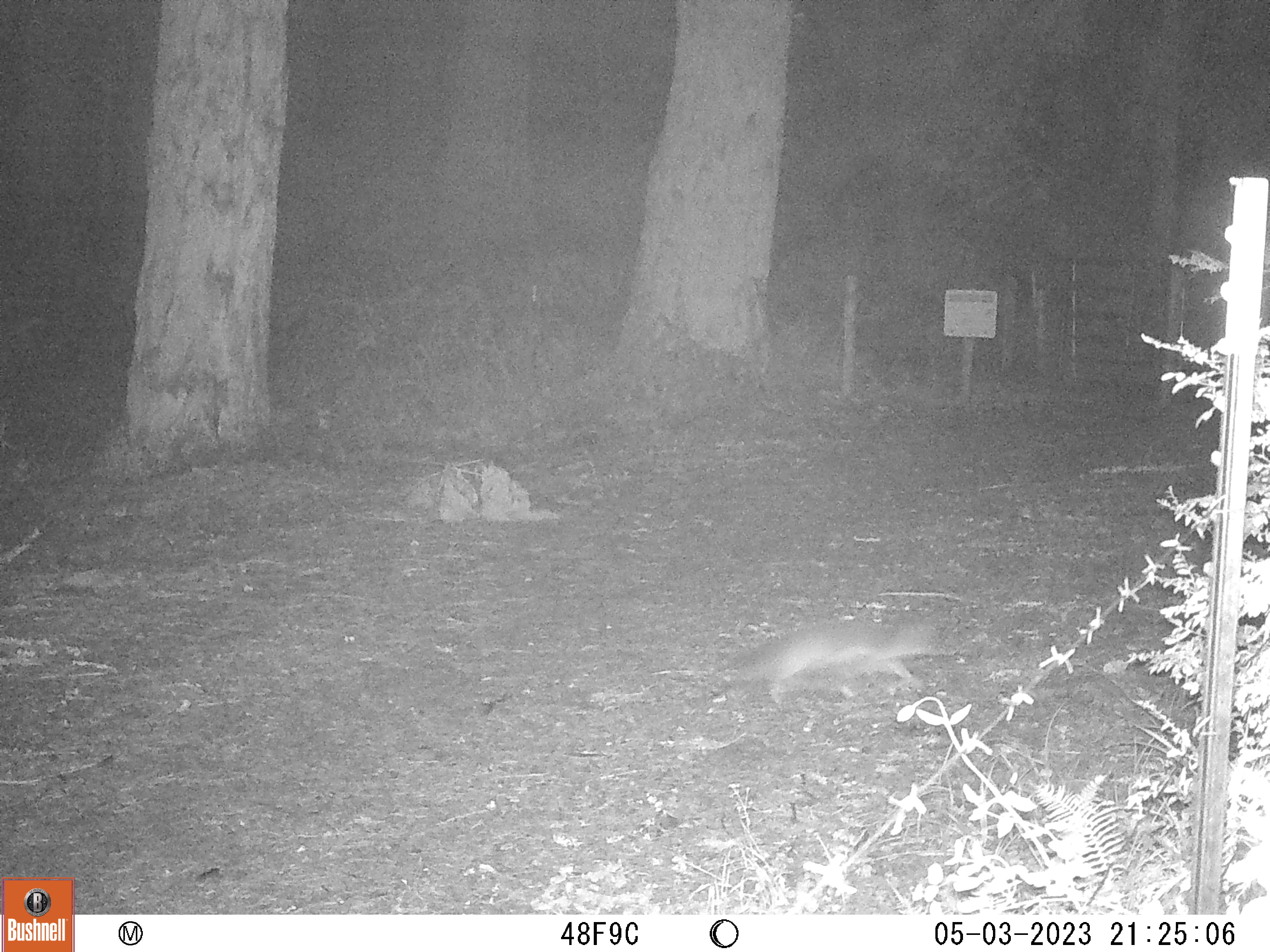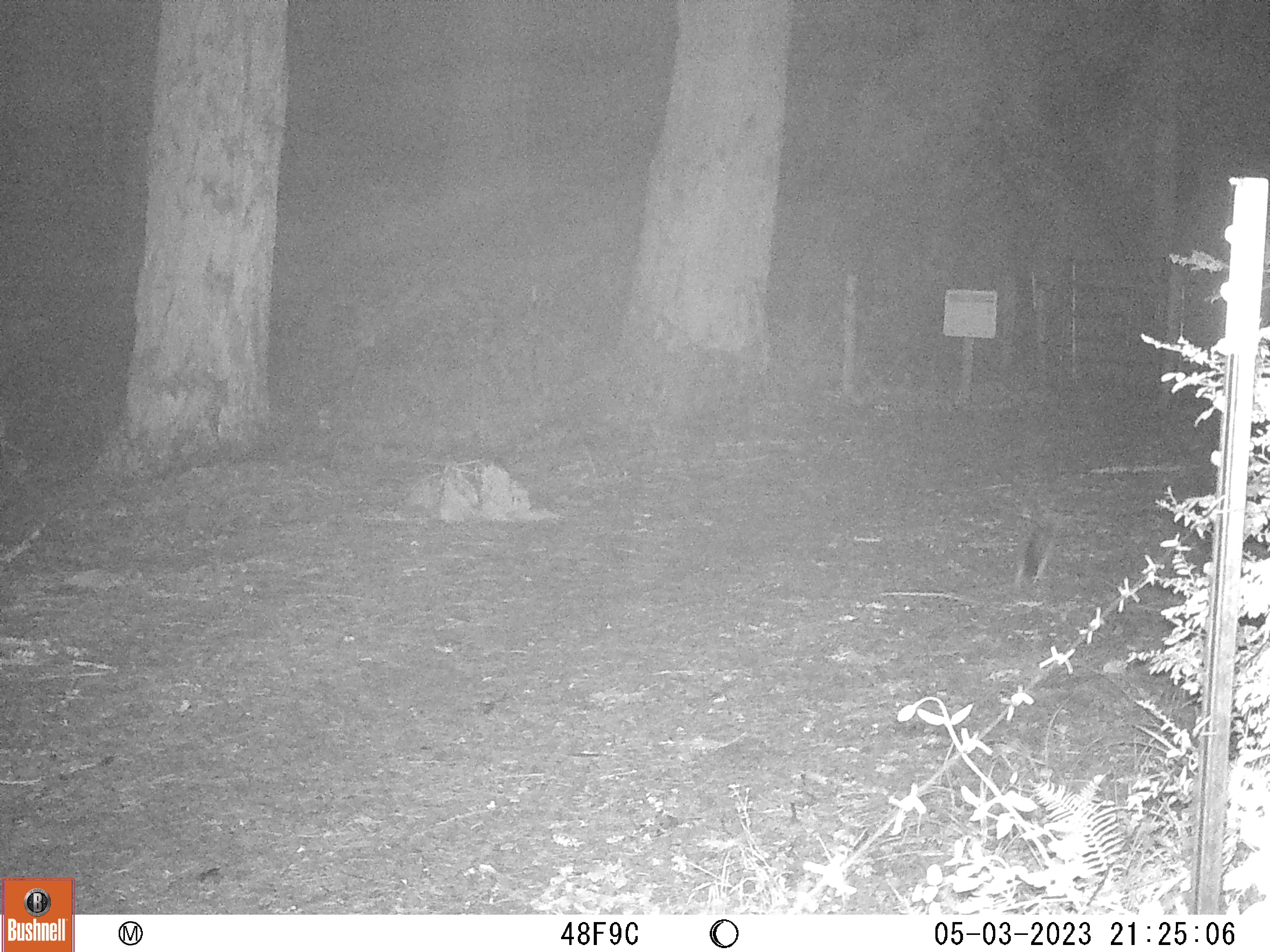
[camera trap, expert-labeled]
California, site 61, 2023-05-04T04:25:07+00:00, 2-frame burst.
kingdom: Animalia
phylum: Chordata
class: Mammalia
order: Carnivora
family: Canidae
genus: Urocyon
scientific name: Urocyon cinereoargenteus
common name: gray fox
Gray fox (Urocyon cinereoargenteus).